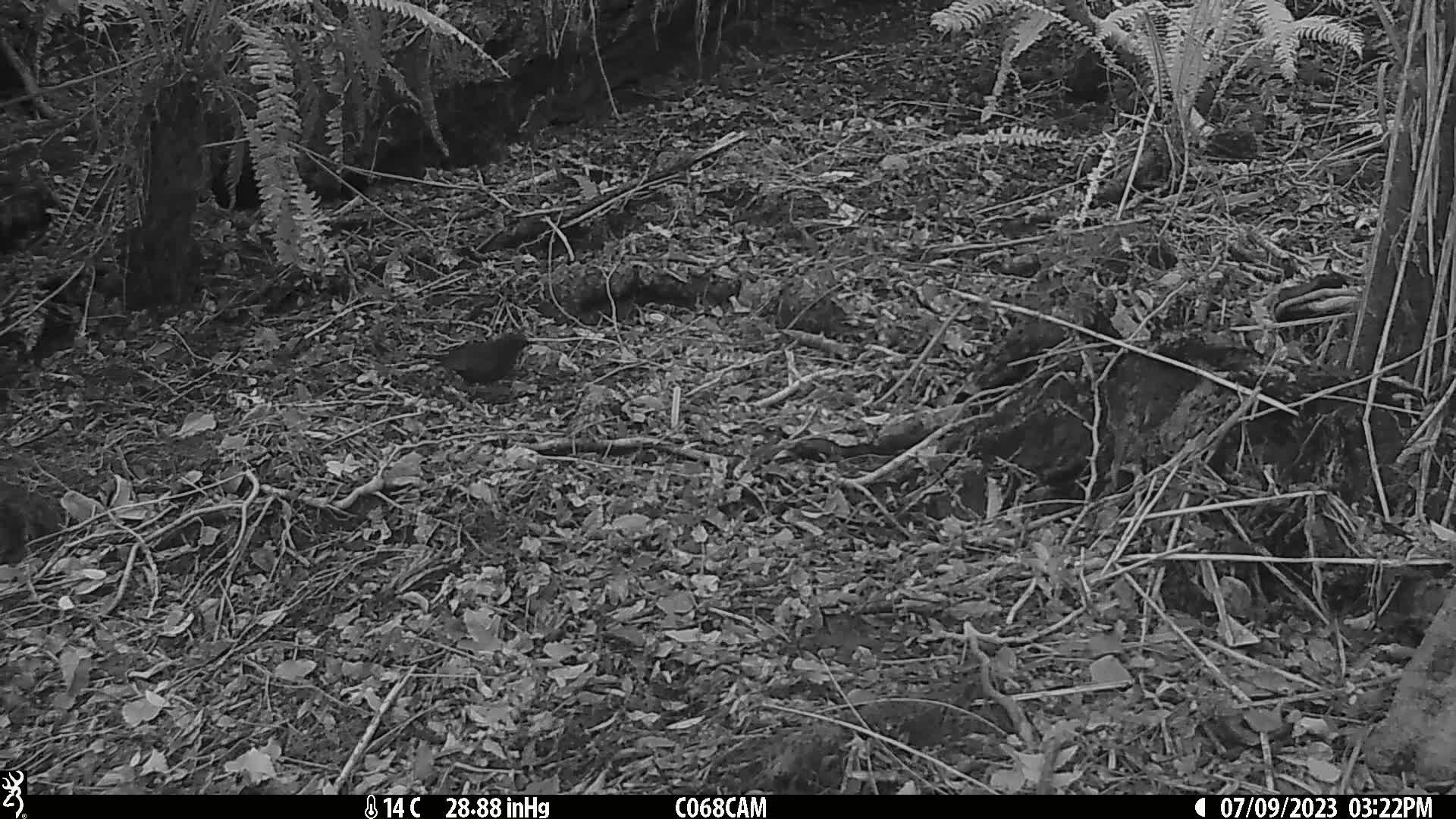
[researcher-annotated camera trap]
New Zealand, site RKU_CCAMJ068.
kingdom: Animalia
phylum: Chordata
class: Aves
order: Passeriformes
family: Turdidae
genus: Turdus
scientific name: Turdus merula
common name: eurasian blackbird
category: blackbird